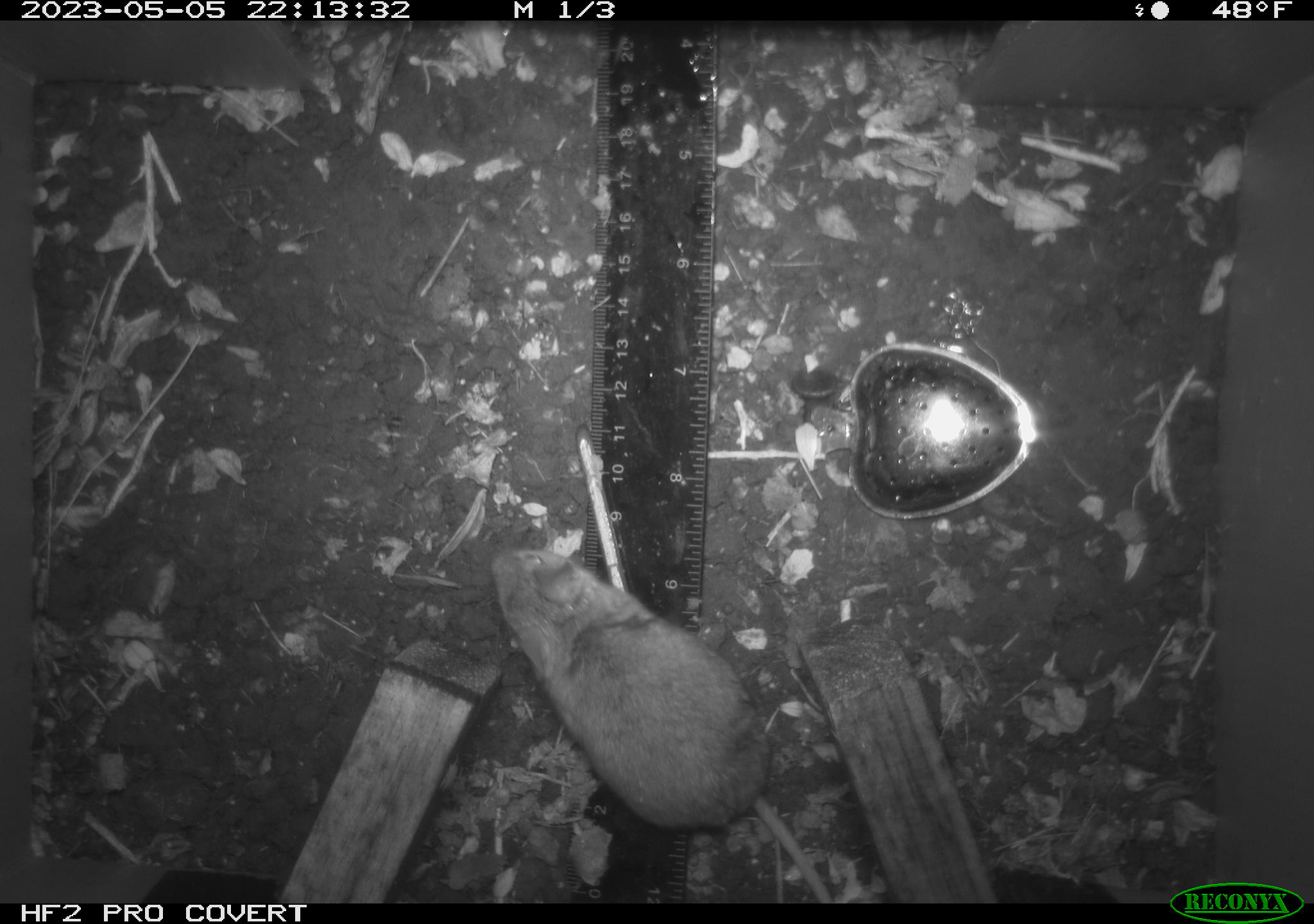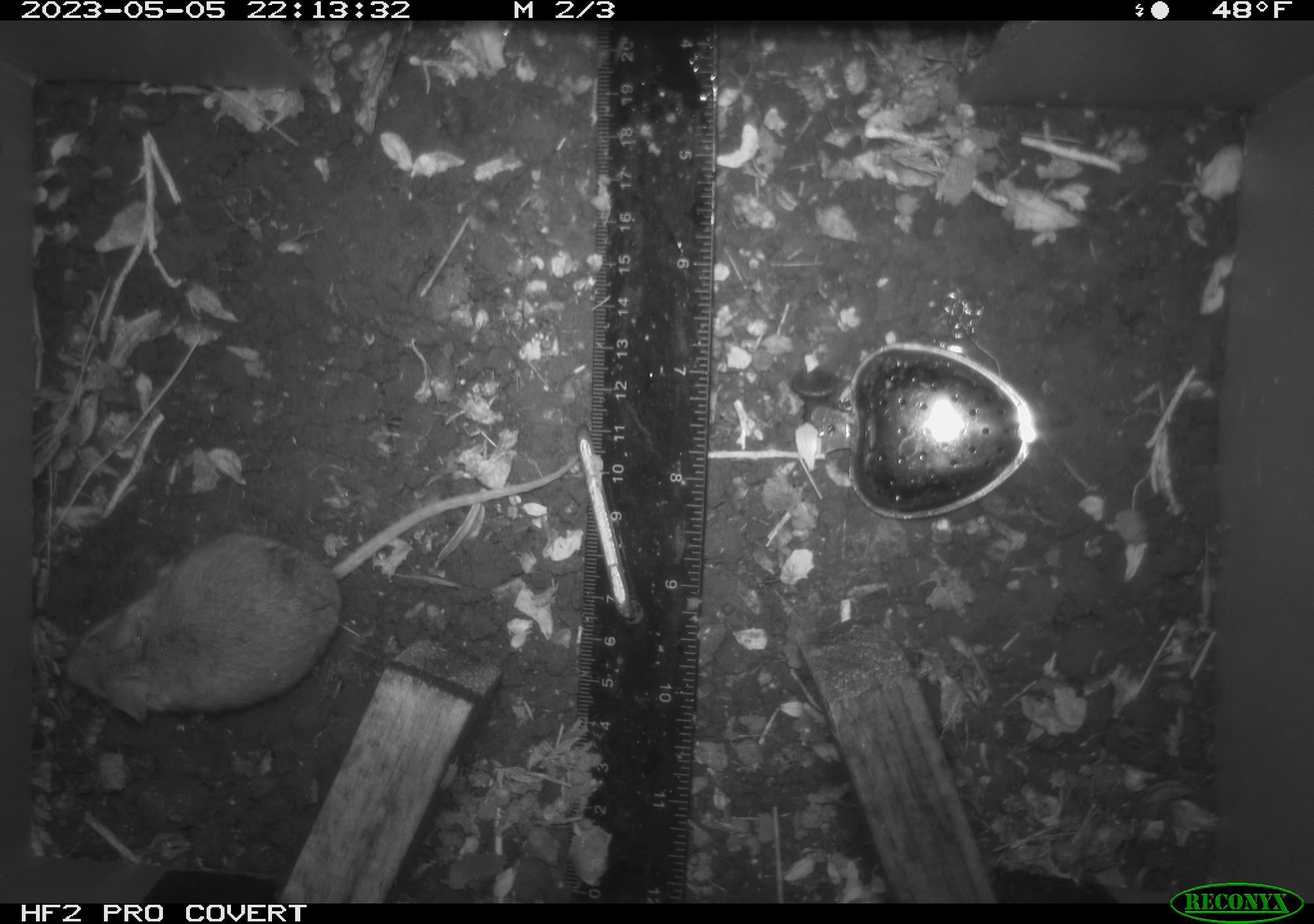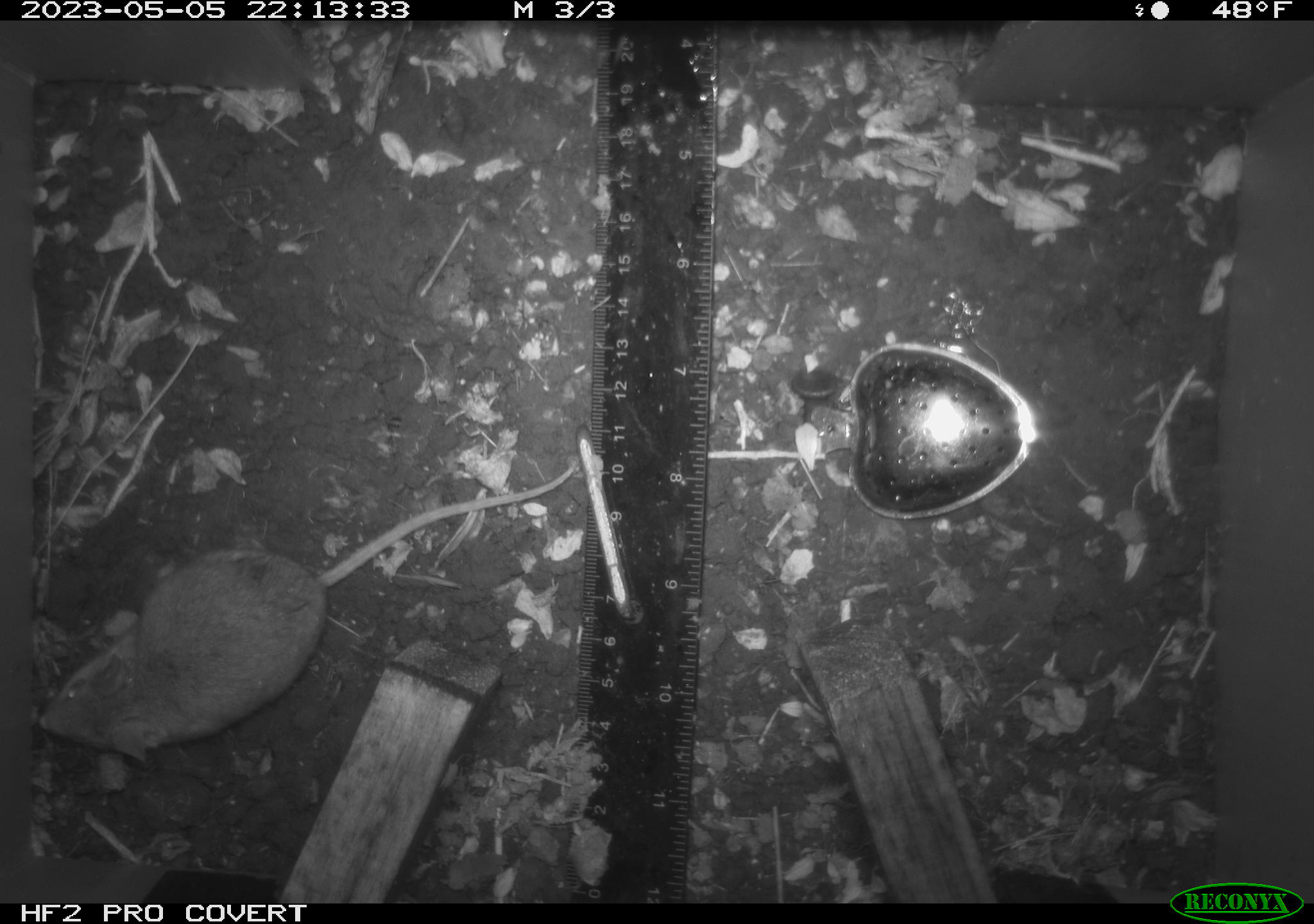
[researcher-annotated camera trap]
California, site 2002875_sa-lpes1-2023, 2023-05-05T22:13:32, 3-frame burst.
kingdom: Animalia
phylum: Chordata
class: Mammalia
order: Rodentia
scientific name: Rodentia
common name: mouse species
Mouse species (Rodentia).